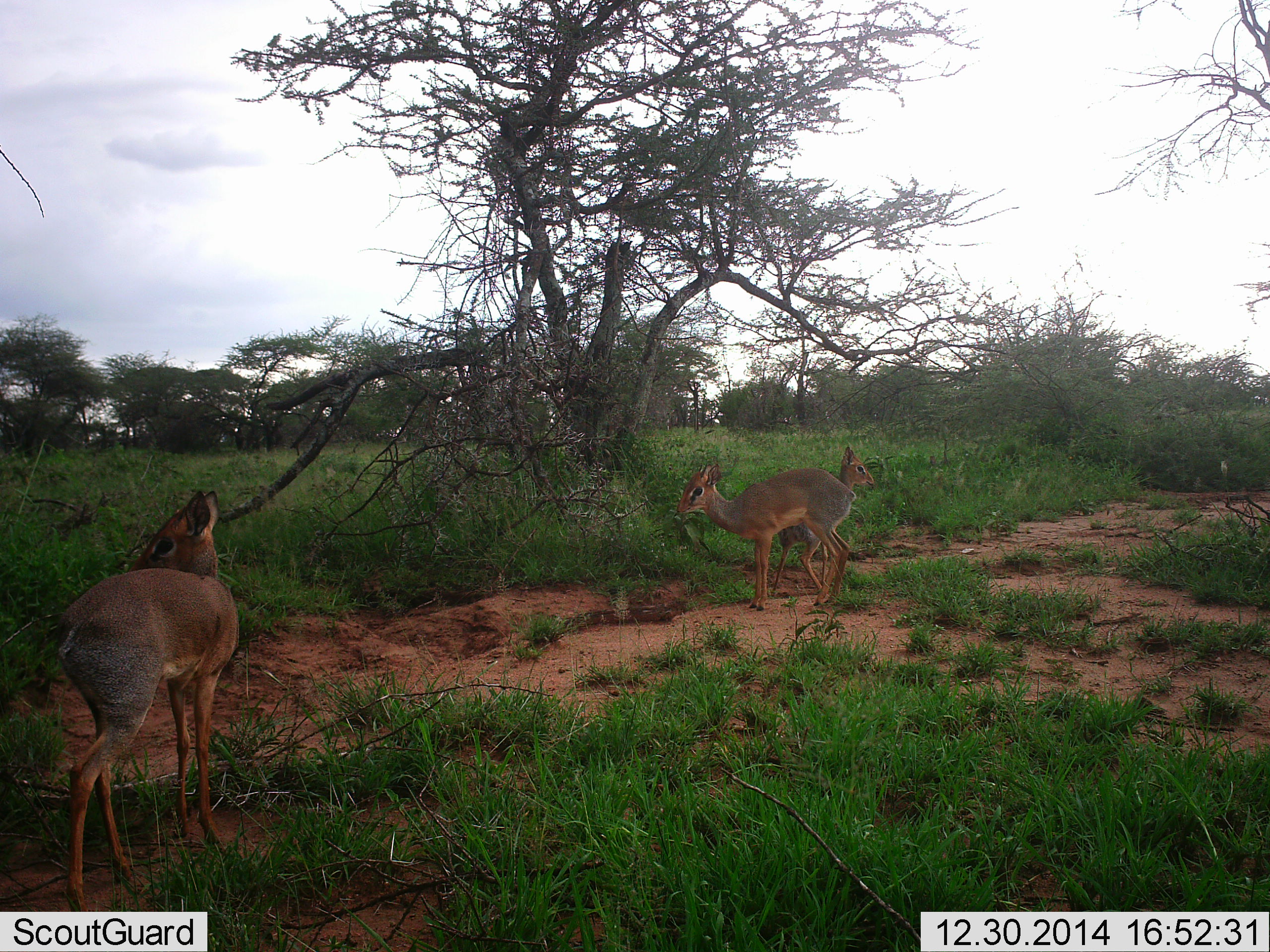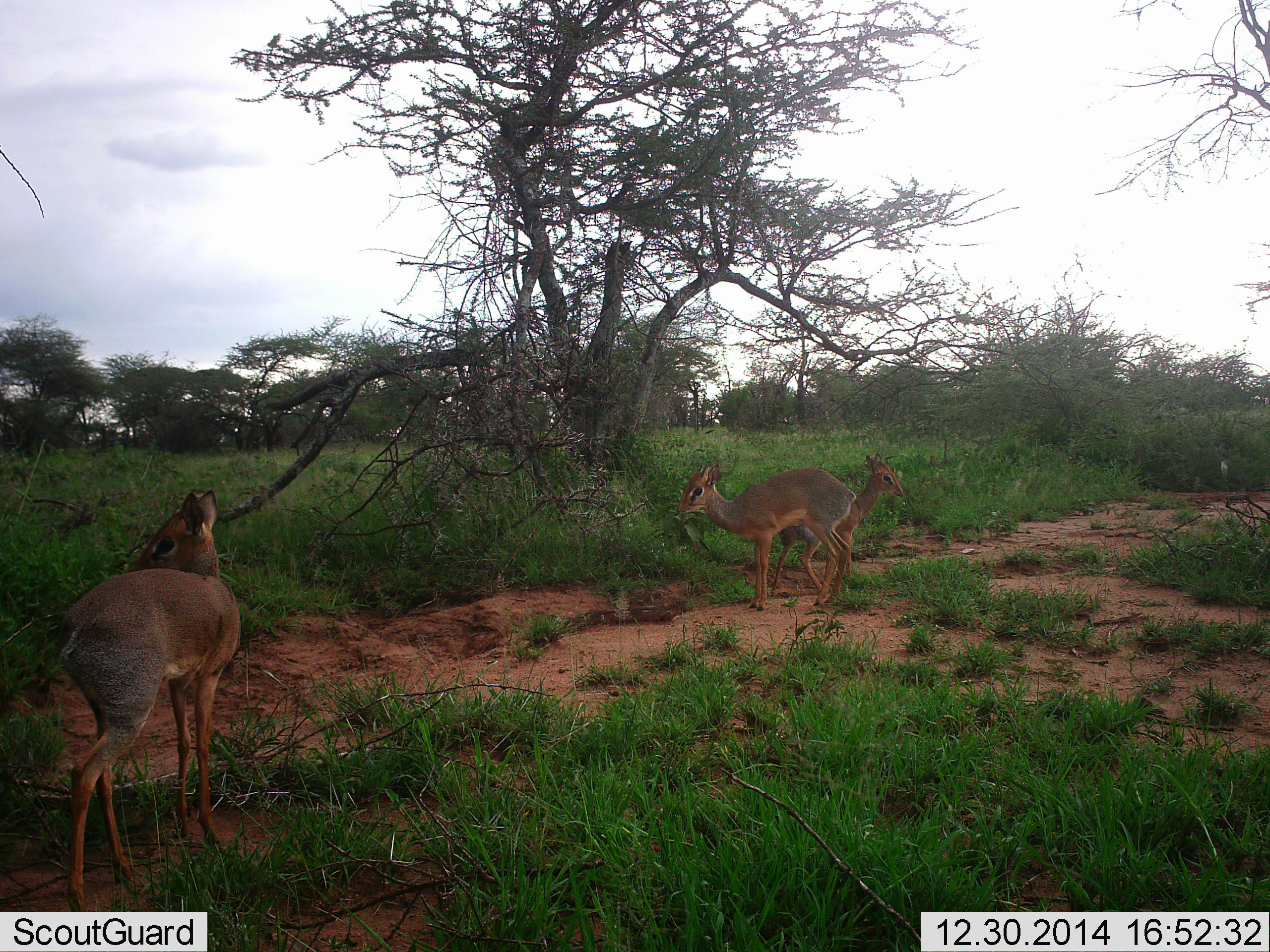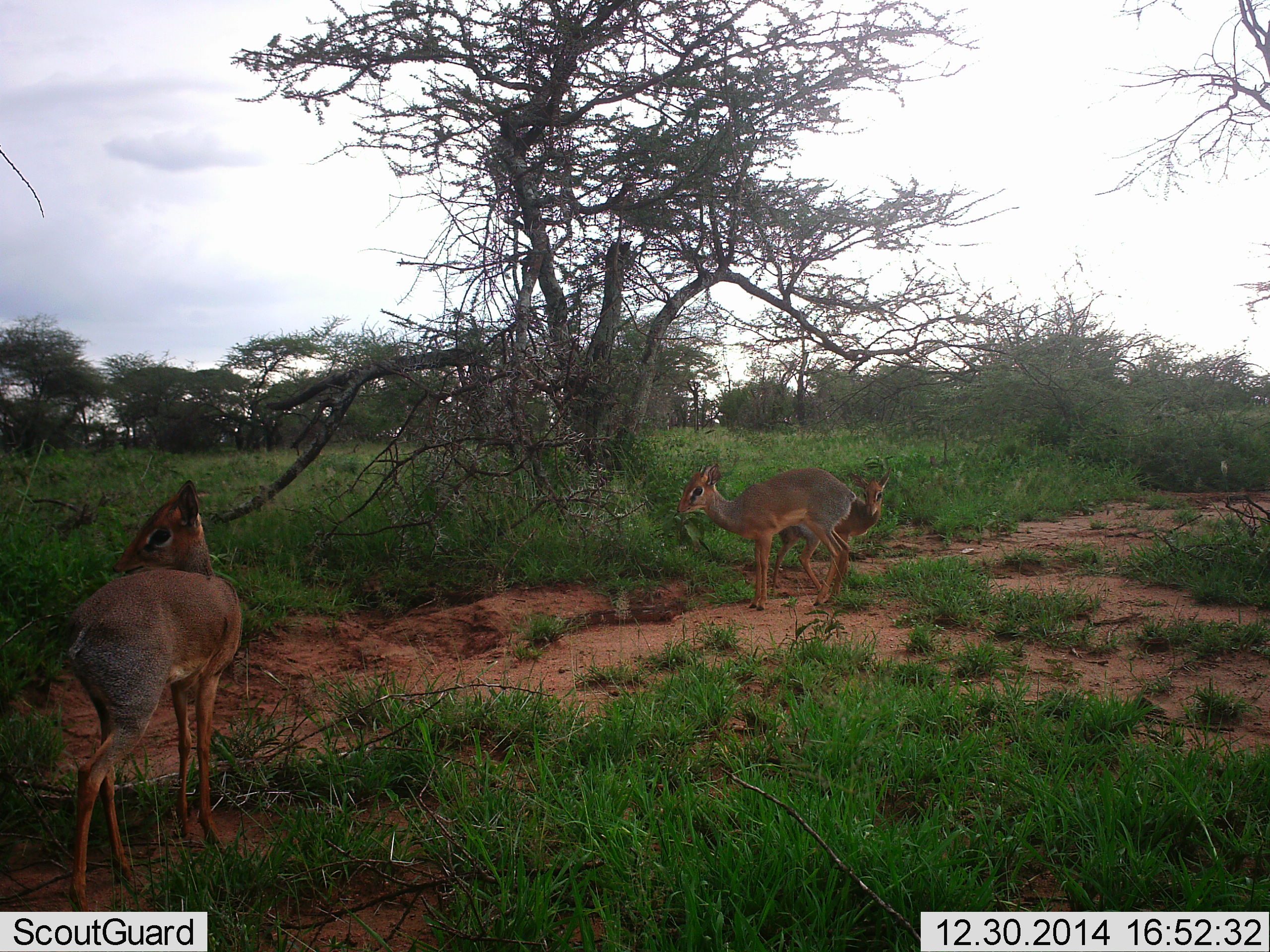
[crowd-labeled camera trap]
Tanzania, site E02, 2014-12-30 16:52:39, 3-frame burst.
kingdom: Animalia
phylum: Chordata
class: Mammalia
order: Artiodactyla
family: Bovidae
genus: Madoqua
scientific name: Madoqua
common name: dikdik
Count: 3.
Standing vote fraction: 100%.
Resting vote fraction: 0%.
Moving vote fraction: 0%.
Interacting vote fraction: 0%.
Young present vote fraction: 20%.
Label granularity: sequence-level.